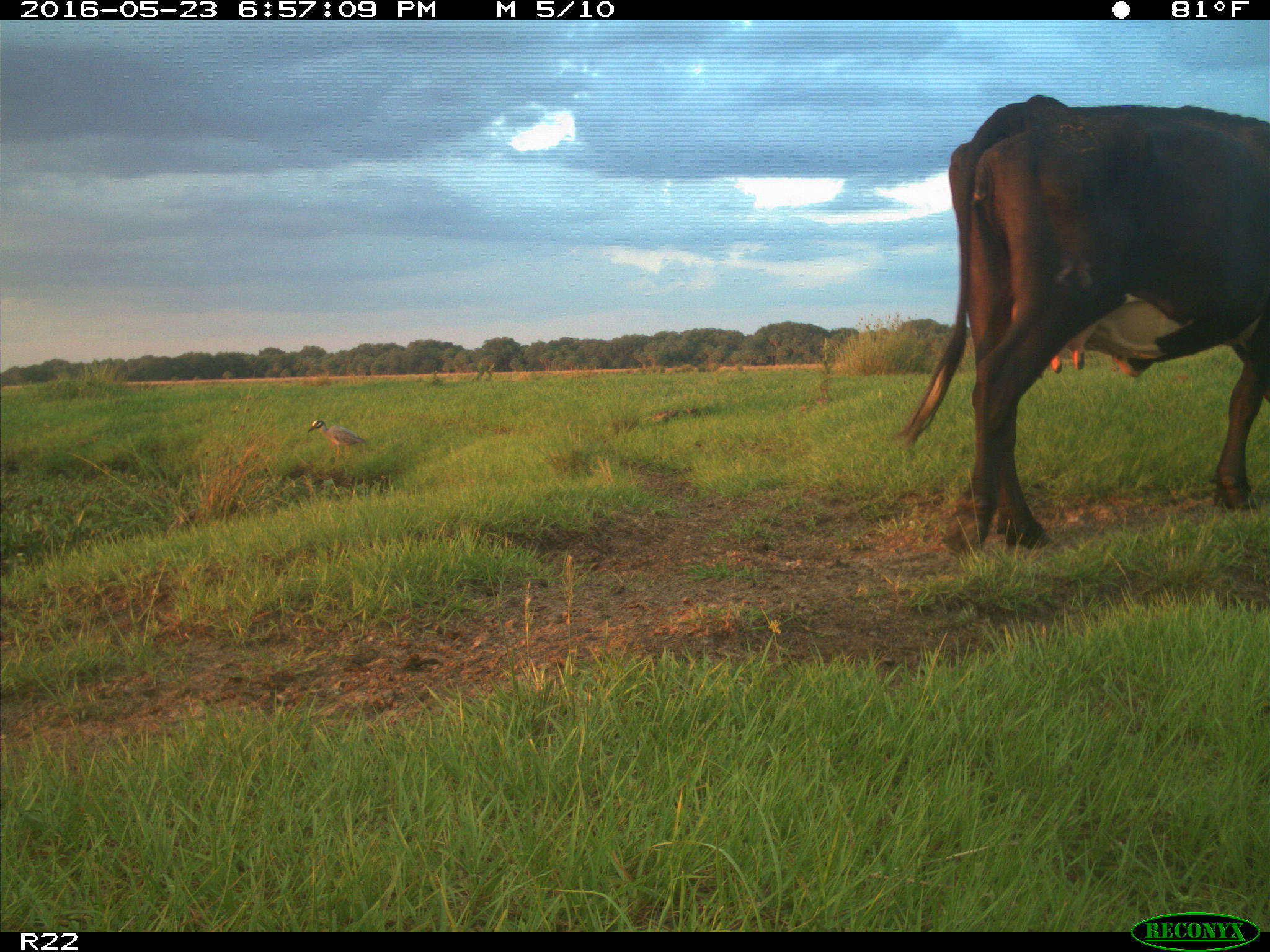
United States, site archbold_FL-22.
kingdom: Animalia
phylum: Chordata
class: Mammalia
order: Artiodactyla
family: Bovidae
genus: Bos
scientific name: Bos taurus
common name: domestic cow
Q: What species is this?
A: Bos taurus (domestic cow).